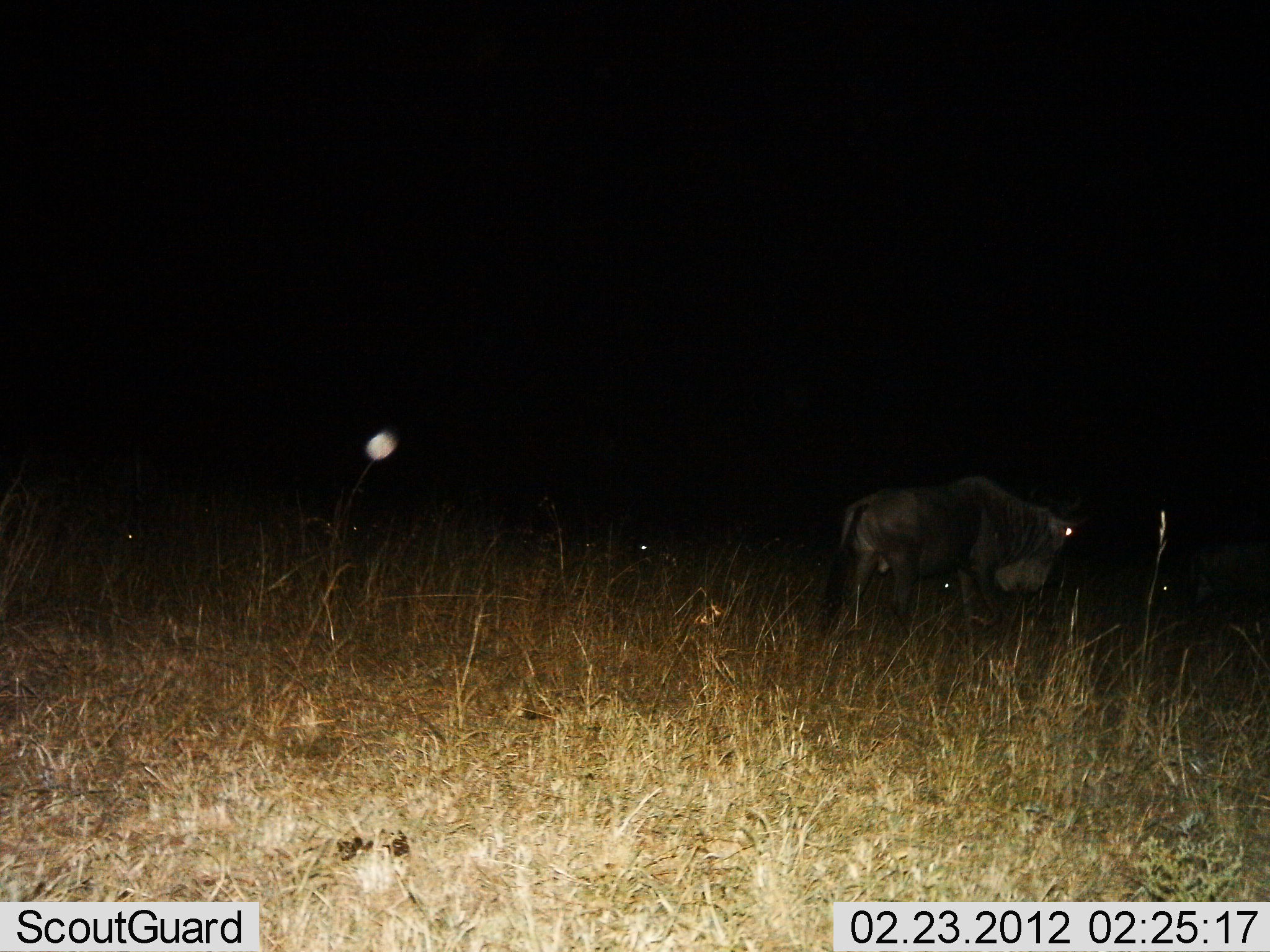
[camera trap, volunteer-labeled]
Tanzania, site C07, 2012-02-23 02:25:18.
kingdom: Animalia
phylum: Chordata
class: Mammalia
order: Artiodactyla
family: Bovidae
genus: Connochaetes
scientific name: Connochaetes taurinus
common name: blue wildebeest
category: wildebeest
Wildebeest (blue wildebeest) (Connochaetes taurinus), count 1. Behavior (volunteer vote fractions): standing 52%, resting 16%, moving 36%, interacting 0%. Young present (vote fraction): 0%. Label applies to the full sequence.